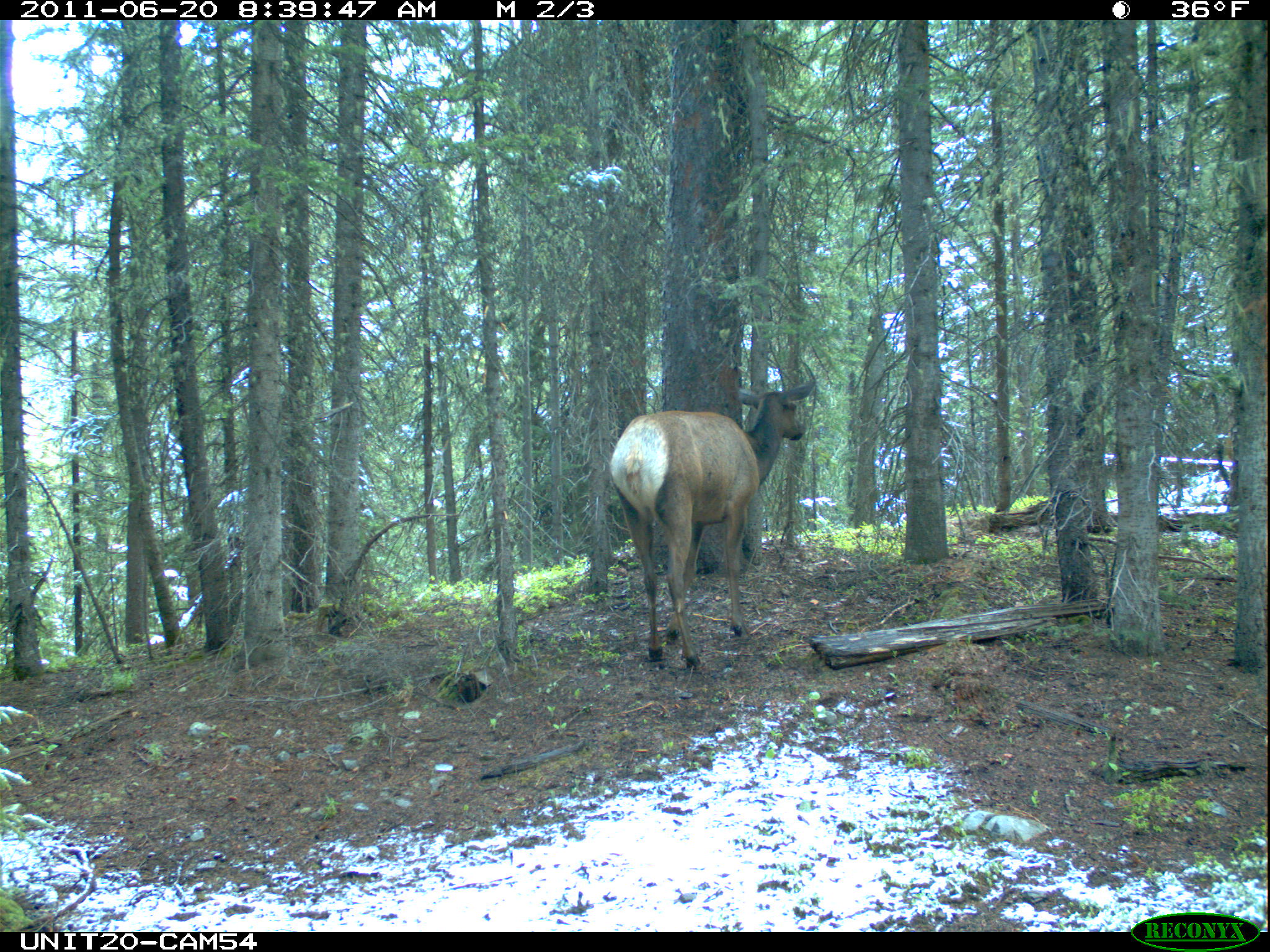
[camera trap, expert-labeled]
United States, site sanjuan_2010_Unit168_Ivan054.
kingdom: Animalia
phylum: Chordata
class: Mammalia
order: Artiodactyla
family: Cervidae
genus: Cervus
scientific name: Cervus elaphus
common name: red deer